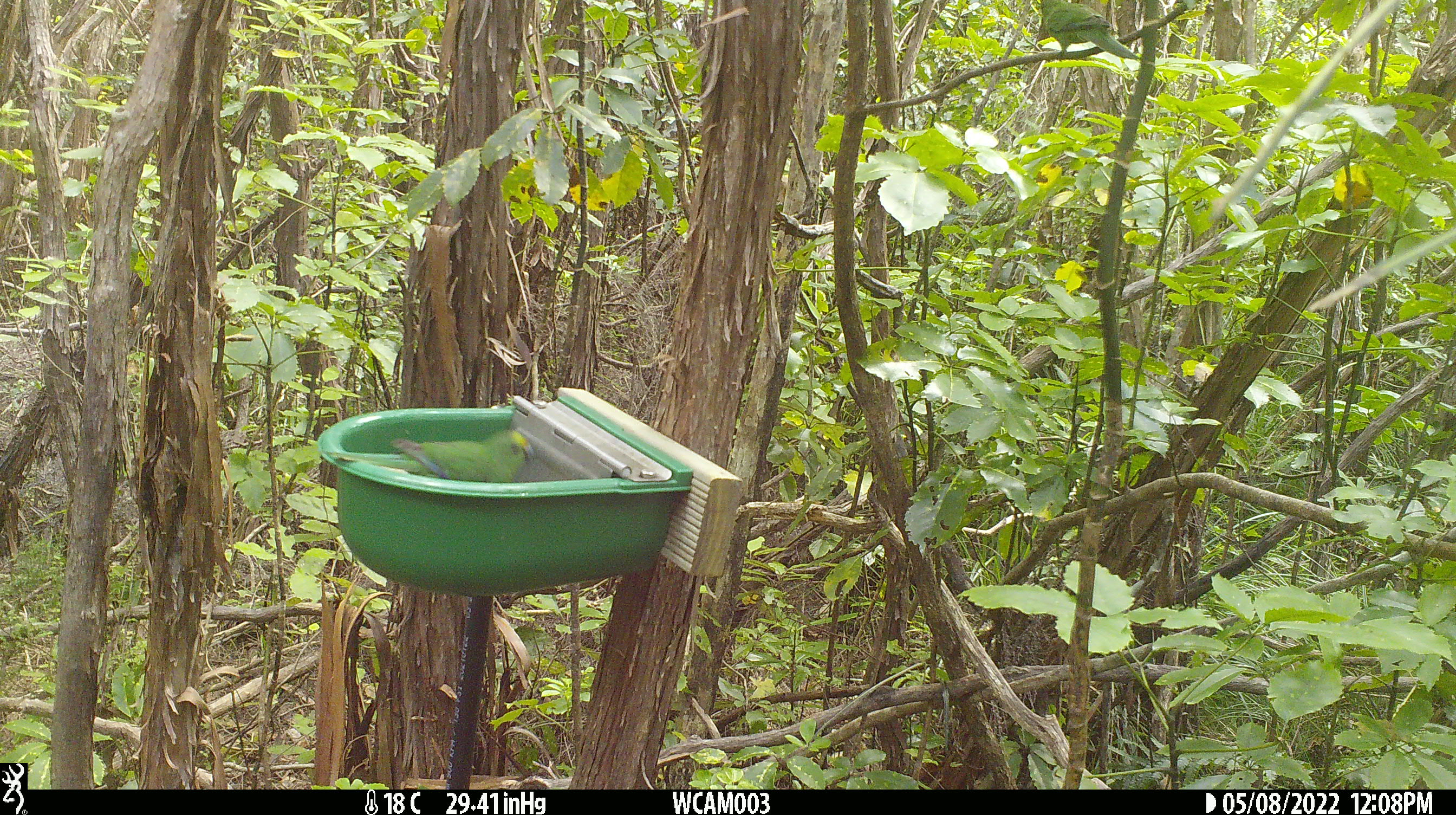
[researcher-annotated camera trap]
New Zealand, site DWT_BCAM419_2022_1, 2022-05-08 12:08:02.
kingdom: Animalia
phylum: Chordata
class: Aves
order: Psittaciformes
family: Psittaculidae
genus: Cyanoramphus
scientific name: Cyanoramphus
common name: parakeet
Parakeet (Cyanoramphus).